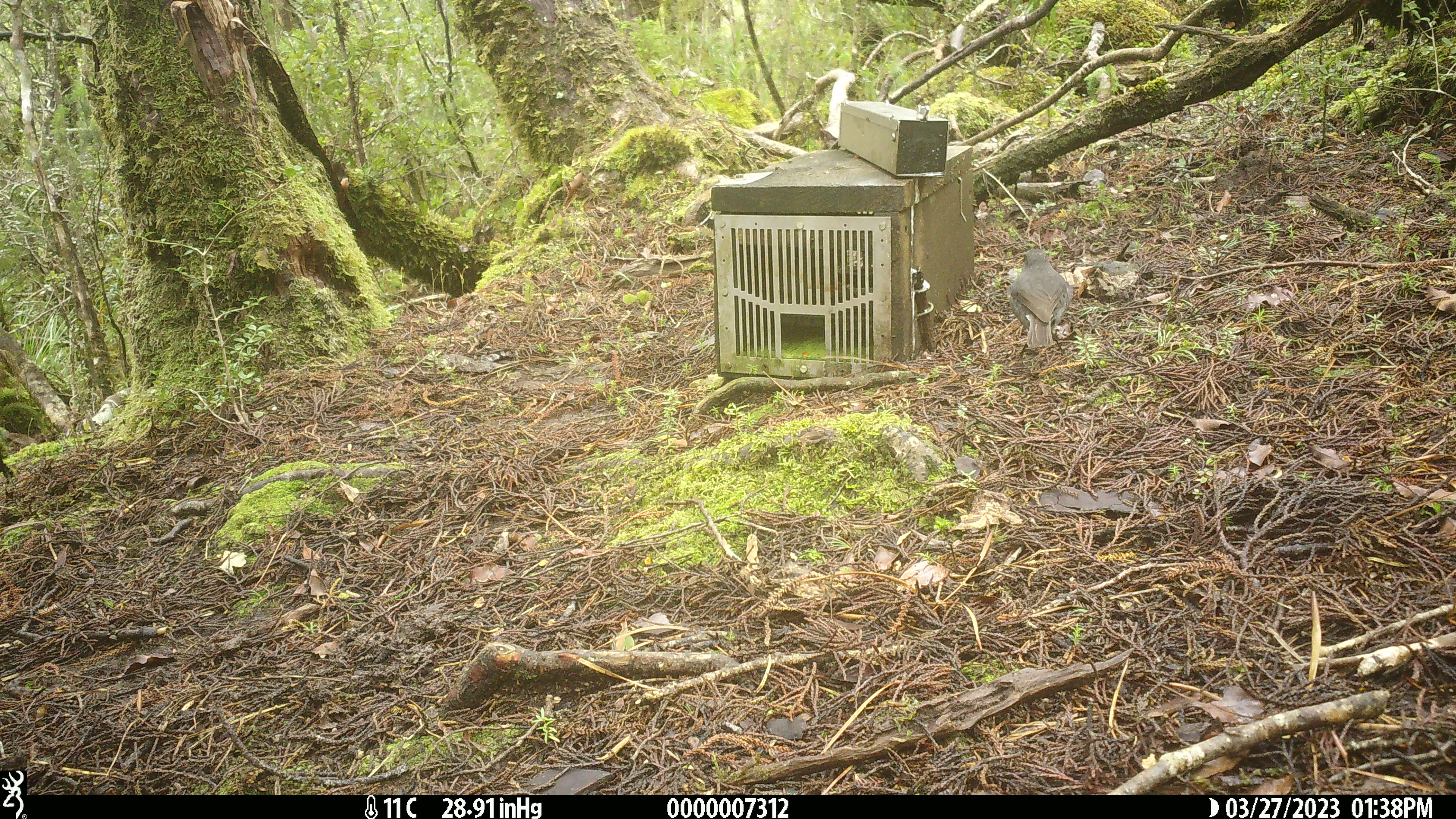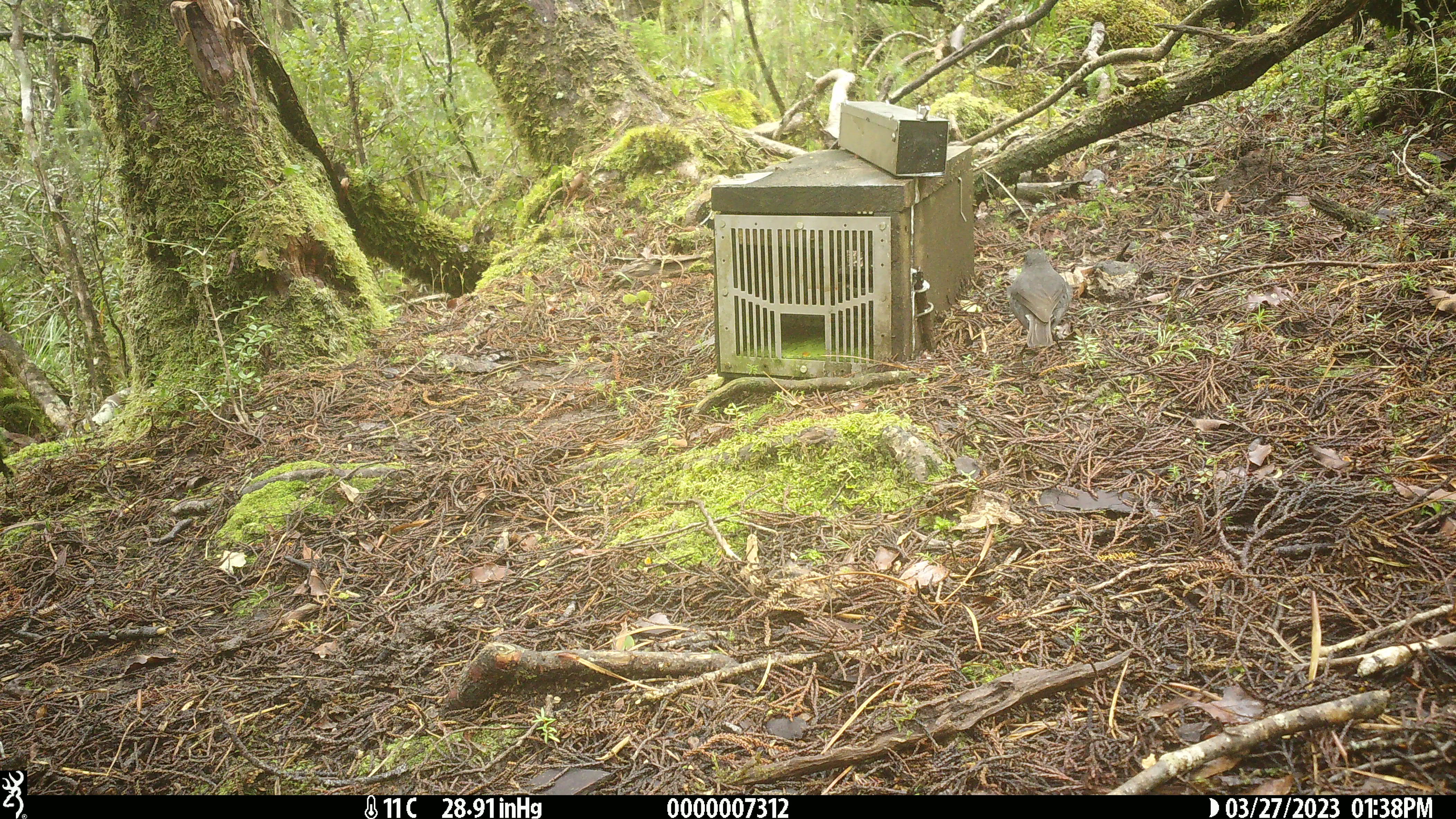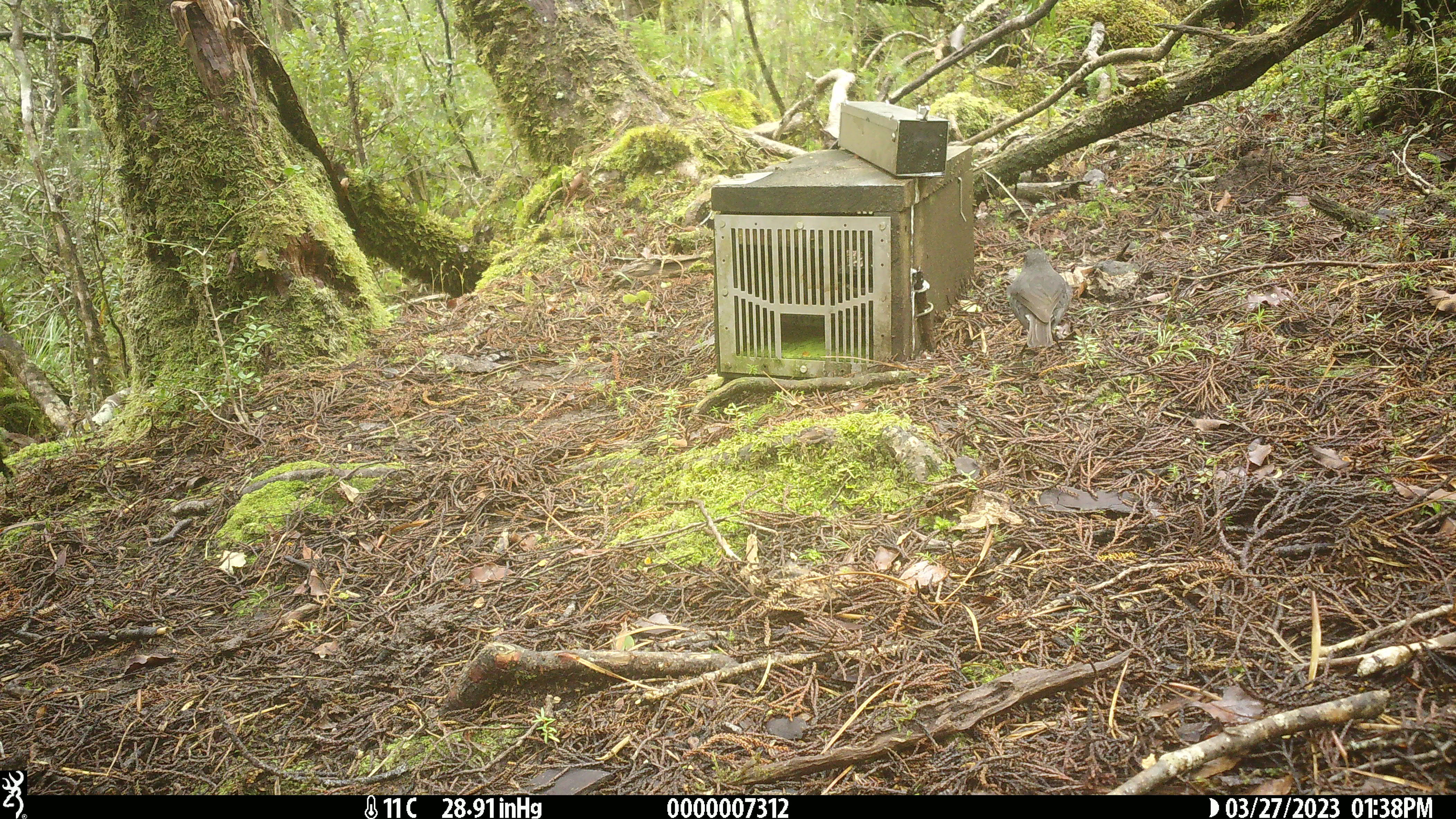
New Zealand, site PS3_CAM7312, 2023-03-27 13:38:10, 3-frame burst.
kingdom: Animalia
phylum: Chordata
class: Aves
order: Passeriformes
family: Petroicidae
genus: Petroica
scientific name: Petroica australis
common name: new zealand robin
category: robin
Robin (new zealand robin) (Petroica australis).